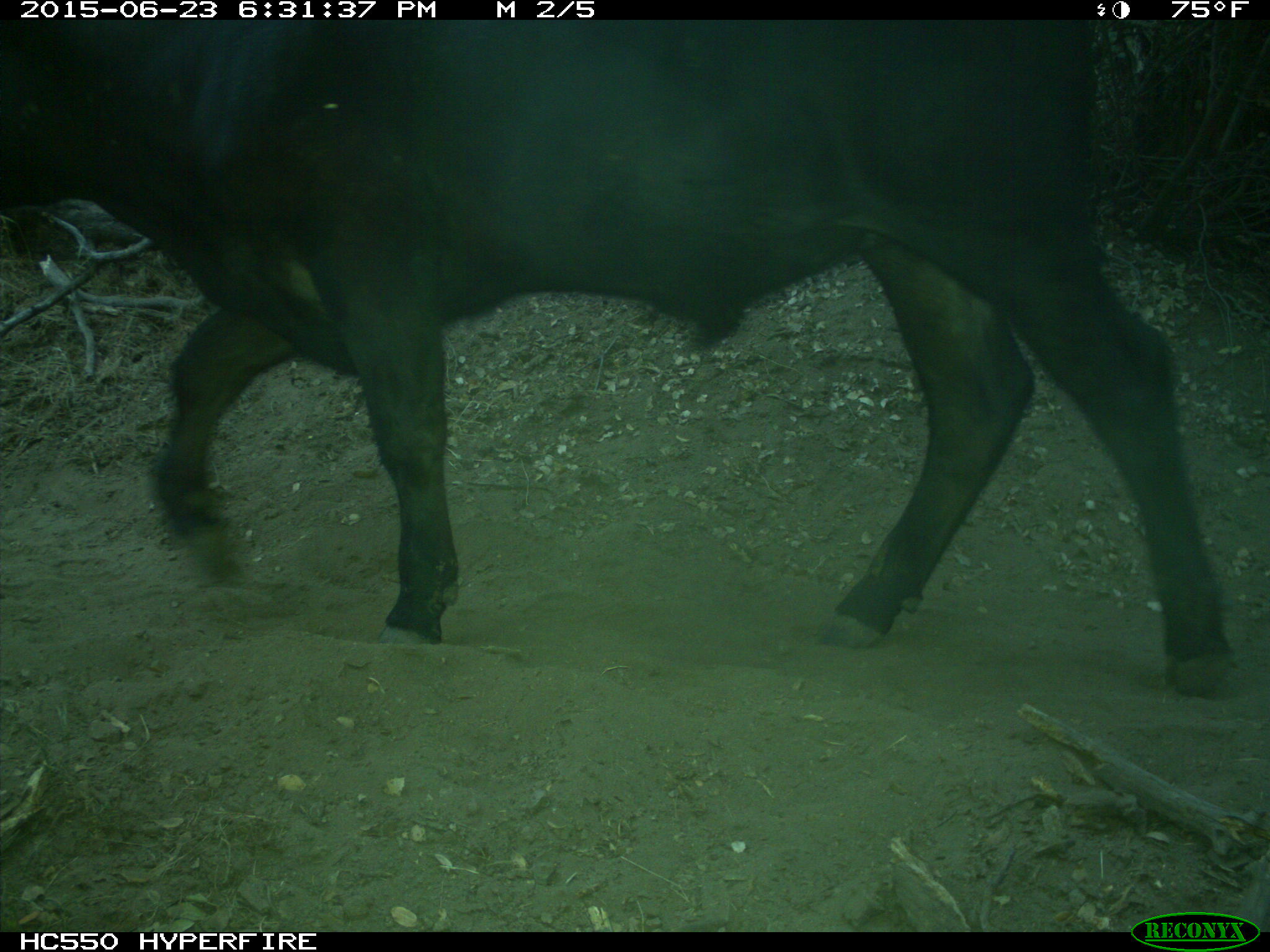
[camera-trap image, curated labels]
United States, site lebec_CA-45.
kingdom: Animalia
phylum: Chordata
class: Mammalia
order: Artiodactyla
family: Bovidae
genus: Bos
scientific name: Bos taurus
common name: domestic cow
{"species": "Bos taurus (domestic cow)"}